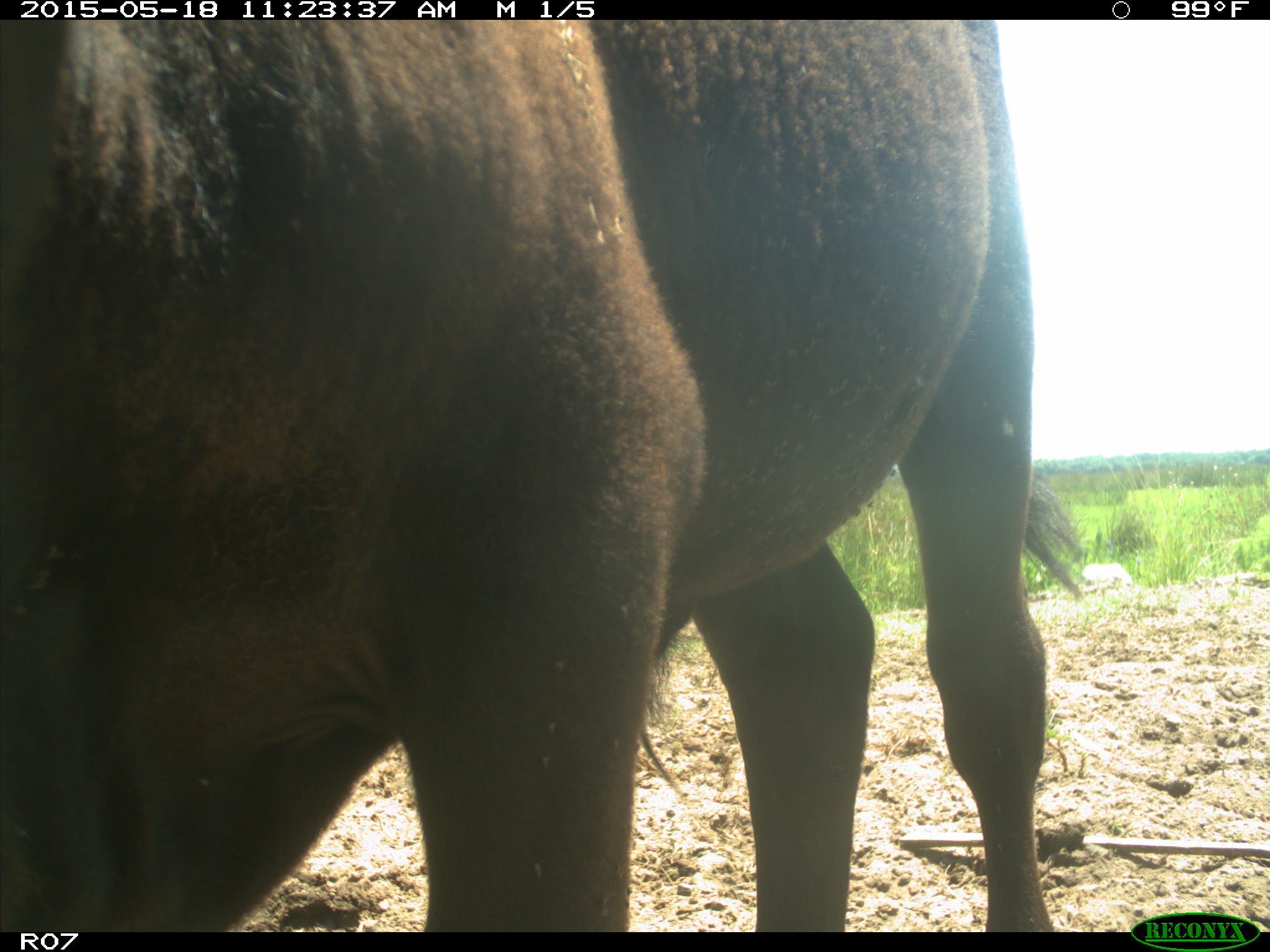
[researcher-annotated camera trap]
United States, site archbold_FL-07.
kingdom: Animalia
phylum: Chordata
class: Mammalia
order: Artiodactyla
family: Bovidae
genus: Bos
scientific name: Bos taurus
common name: domestic cow